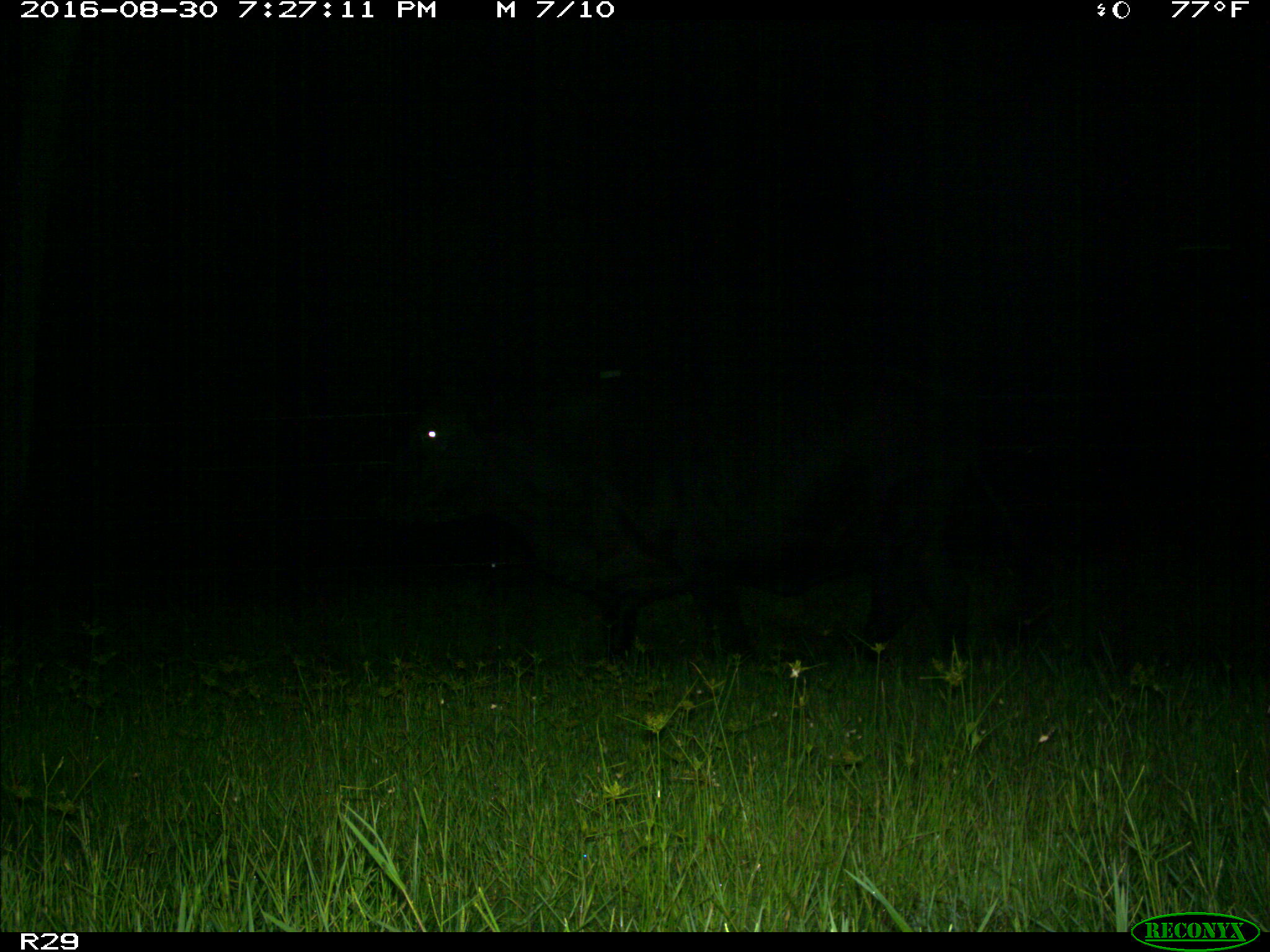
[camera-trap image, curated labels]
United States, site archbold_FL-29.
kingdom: Animalia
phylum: Chordata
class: Mammalia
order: Artiodactyla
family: Bovidae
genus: Bos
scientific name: Bos taurus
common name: domestic cow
Bos taurus (domestic cow).